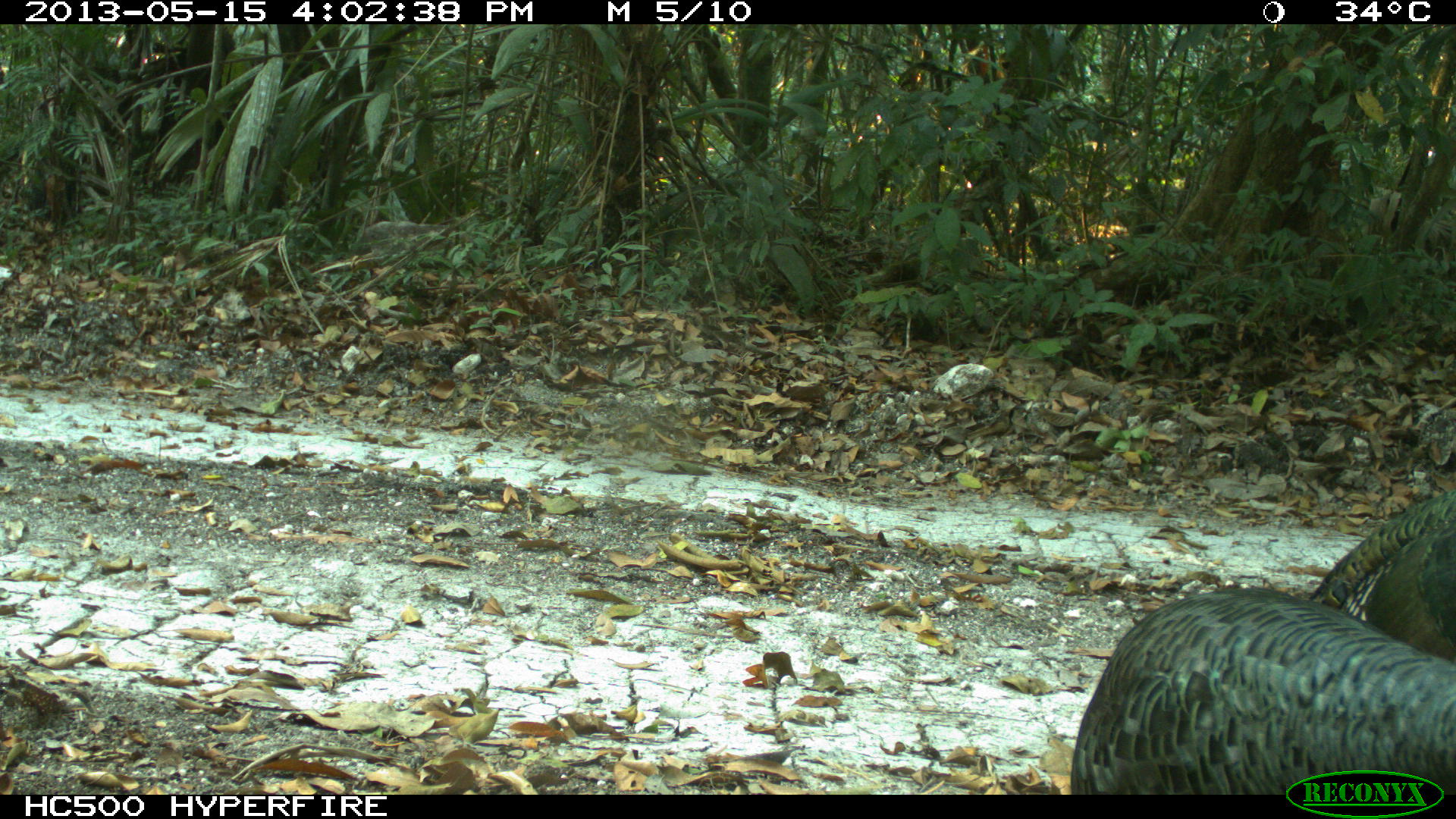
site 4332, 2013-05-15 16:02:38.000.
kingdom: Animalia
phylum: Chordata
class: Aves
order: Galliformes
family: Phasianidae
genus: Meleagris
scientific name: Meleagris ocellata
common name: ocellated turkey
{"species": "Meleagris ocellata (ocellated turkey)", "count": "2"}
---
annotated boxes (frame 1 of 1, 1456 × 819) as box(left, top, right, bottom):
meleagris ocellata: box(1069, 587, 1456, 793); box(1310, 489, 1456, 665)